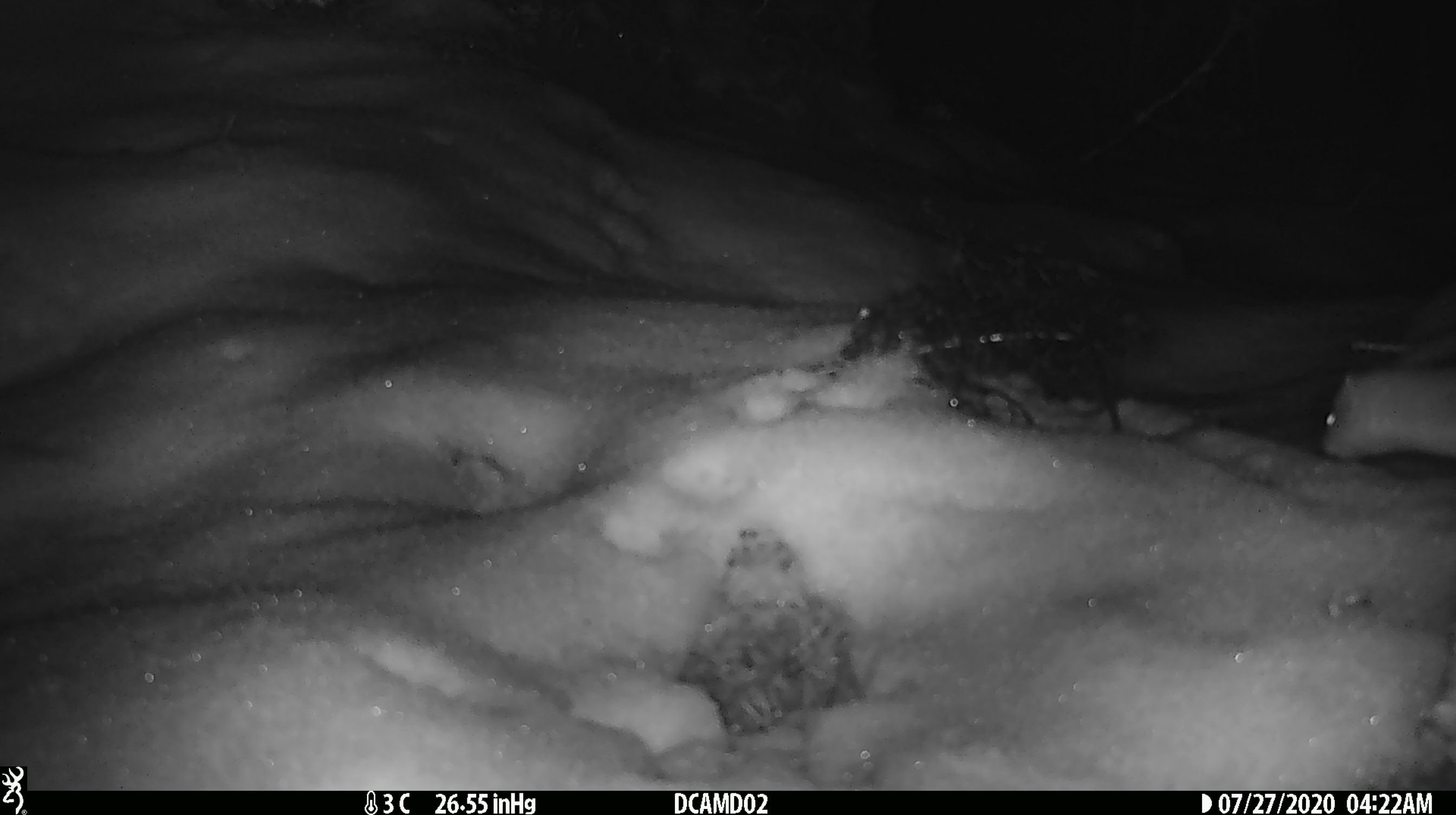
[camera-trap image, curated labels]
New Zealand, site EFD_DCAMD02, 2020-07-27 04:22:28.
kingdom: Animalia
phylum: Chordata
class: Mammalia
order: Carnivora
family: Mustelidae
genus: Mustela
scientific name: Mustela erminea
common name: stoat